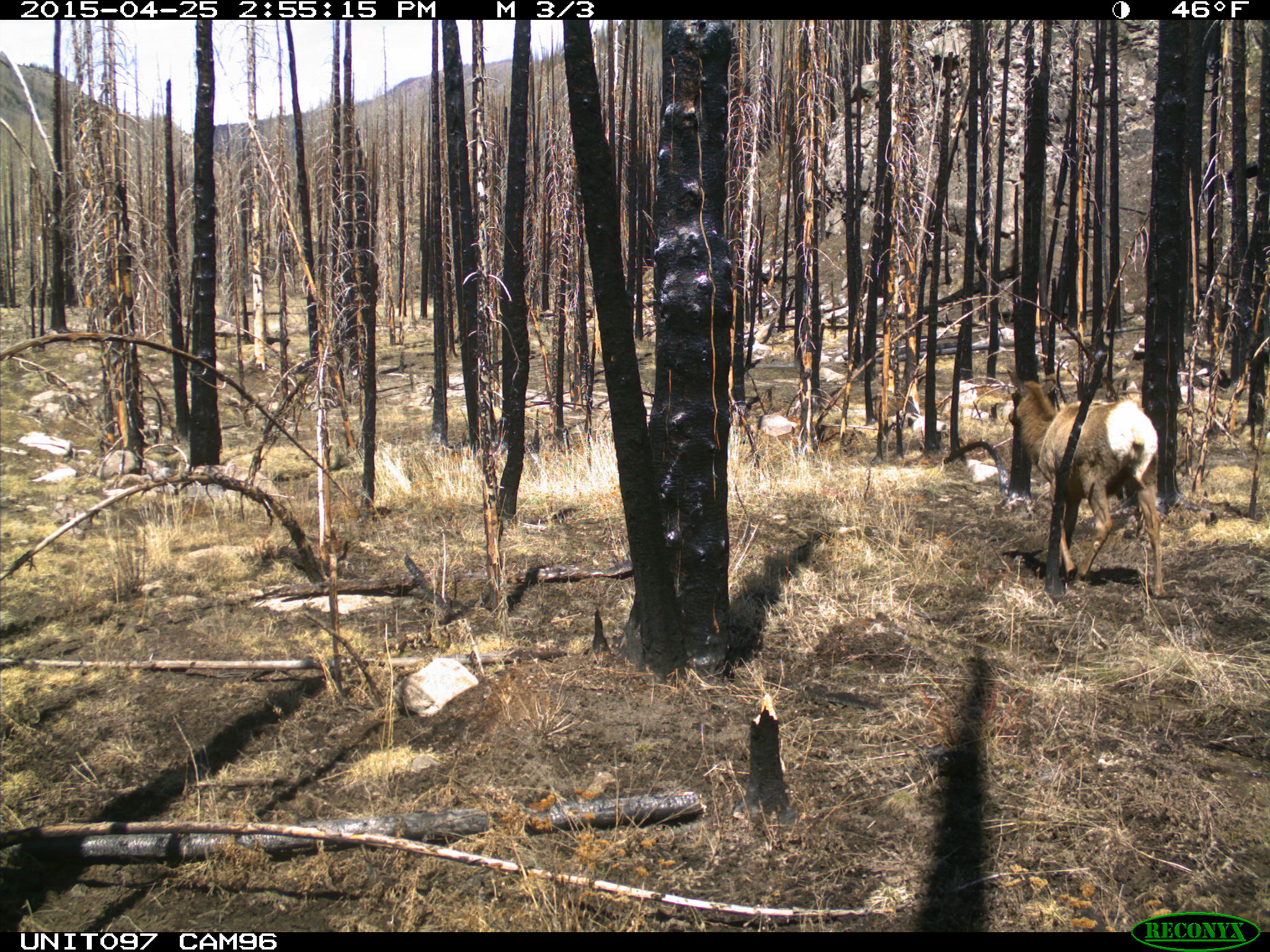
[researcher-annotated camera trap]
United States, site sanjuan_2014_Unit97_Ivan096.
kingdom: Animalia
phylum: Chordata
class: Mammalia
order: Artiodactyla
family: Cervidae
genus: Cervus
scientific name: Cervus elaphus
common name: red deer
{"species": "Cervus elaphus (red deer)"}